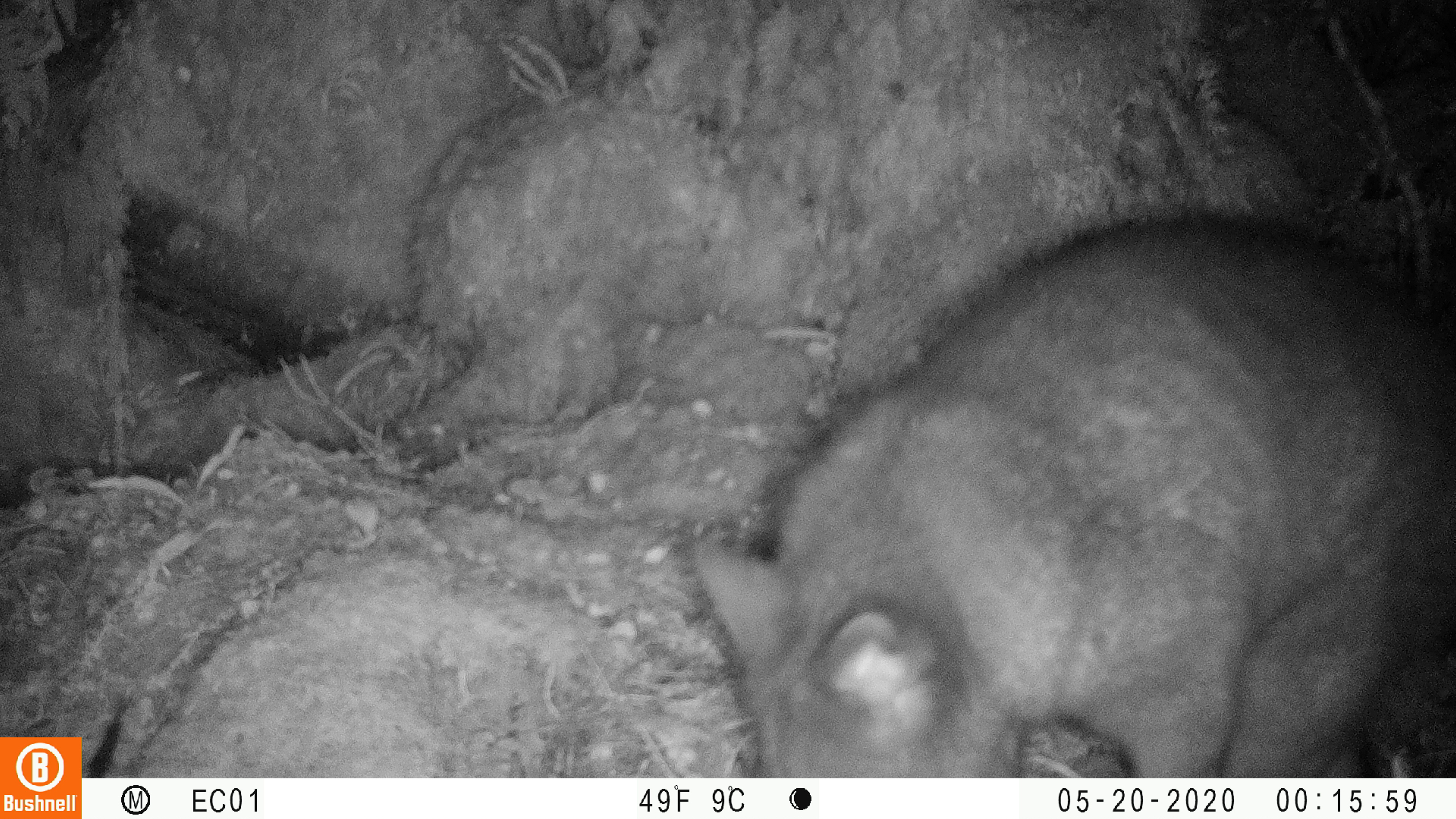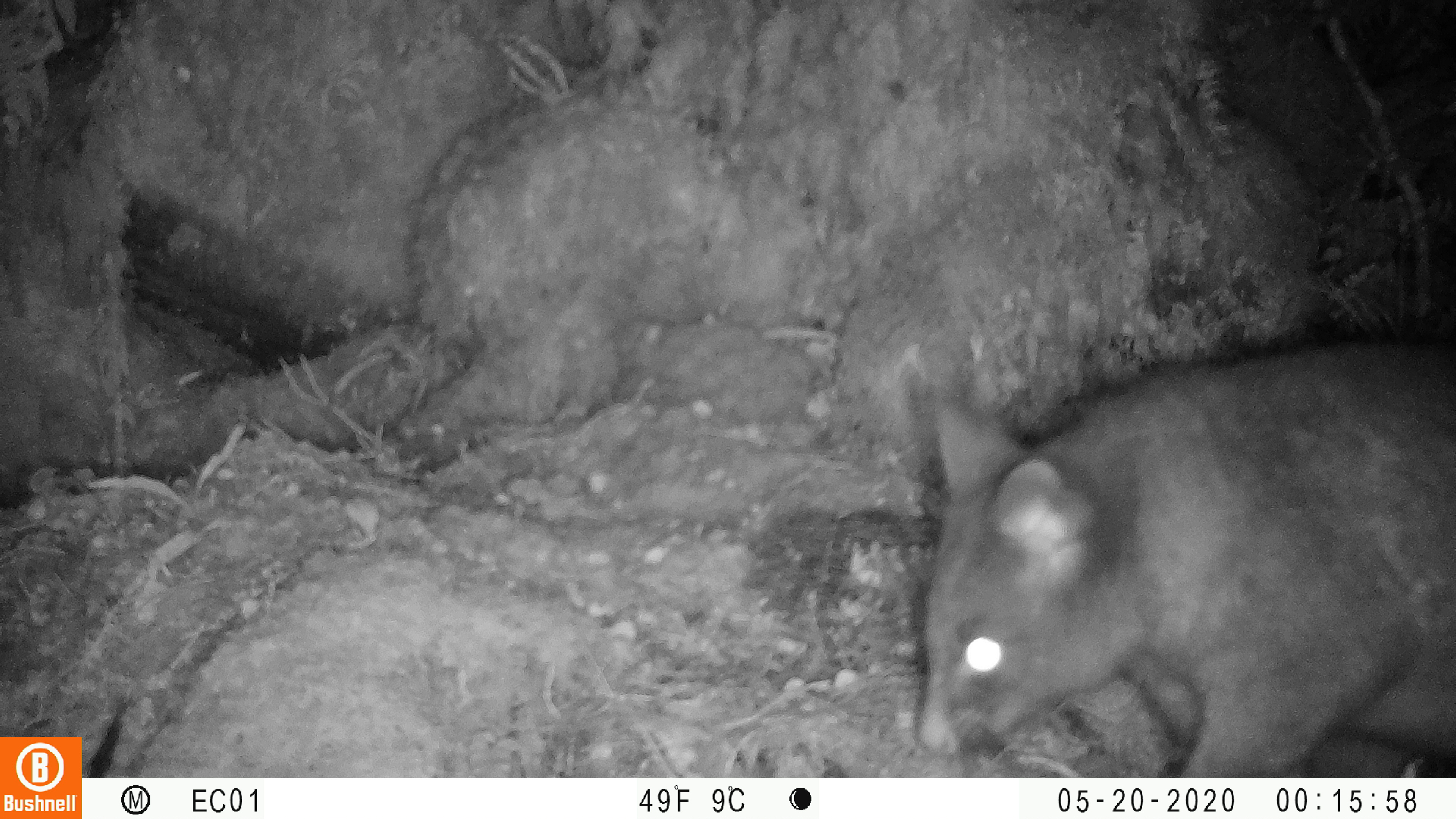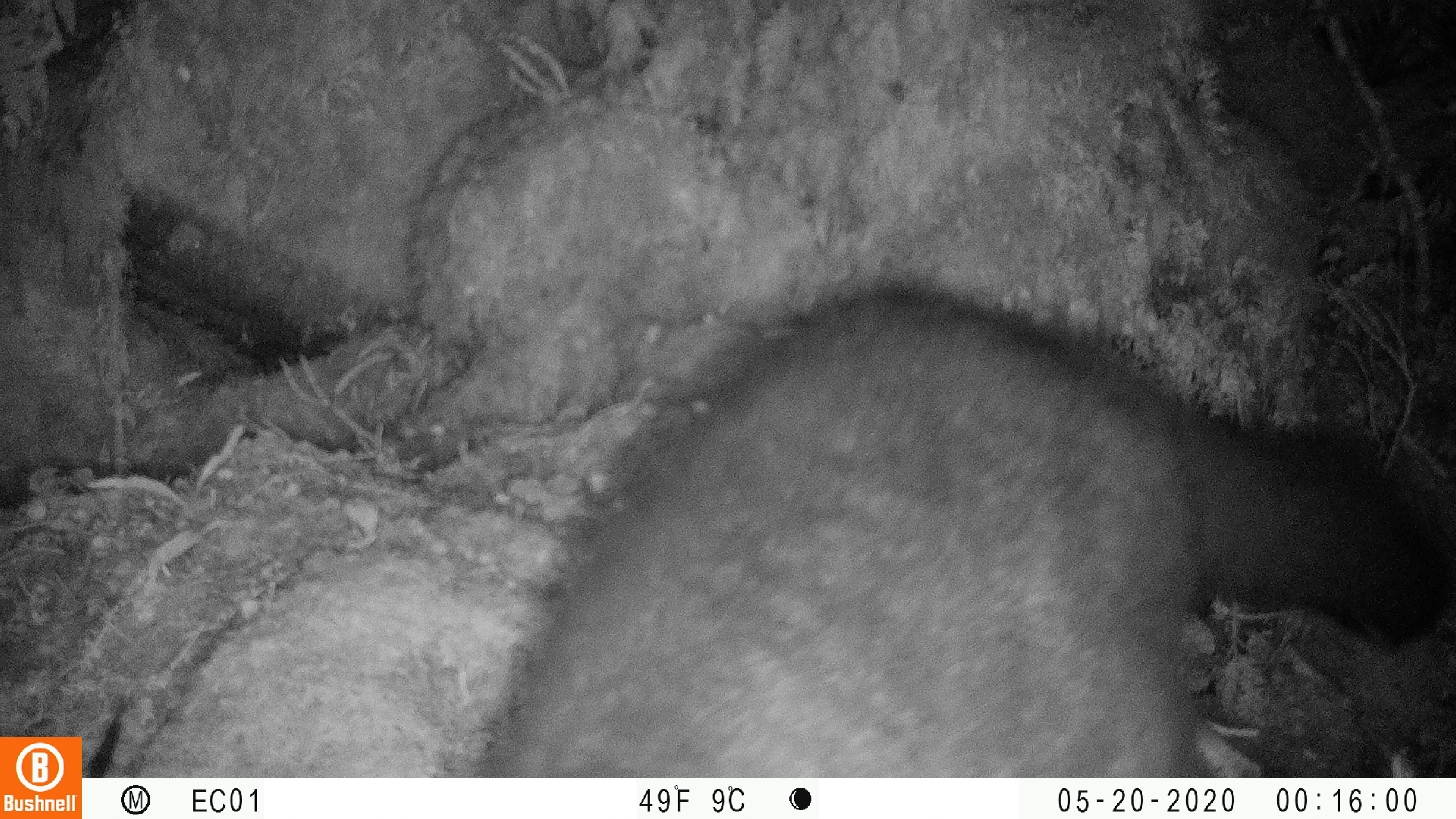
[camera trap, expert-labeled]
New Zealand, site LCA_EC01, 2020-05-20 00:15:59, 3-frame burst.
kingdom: Animalia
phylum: Chordata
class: Mammalia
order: Diprotodontia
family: Phalangeridae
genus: Trichosurus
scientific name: Trichosurus vulpecula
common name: common brushtail possum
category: possum